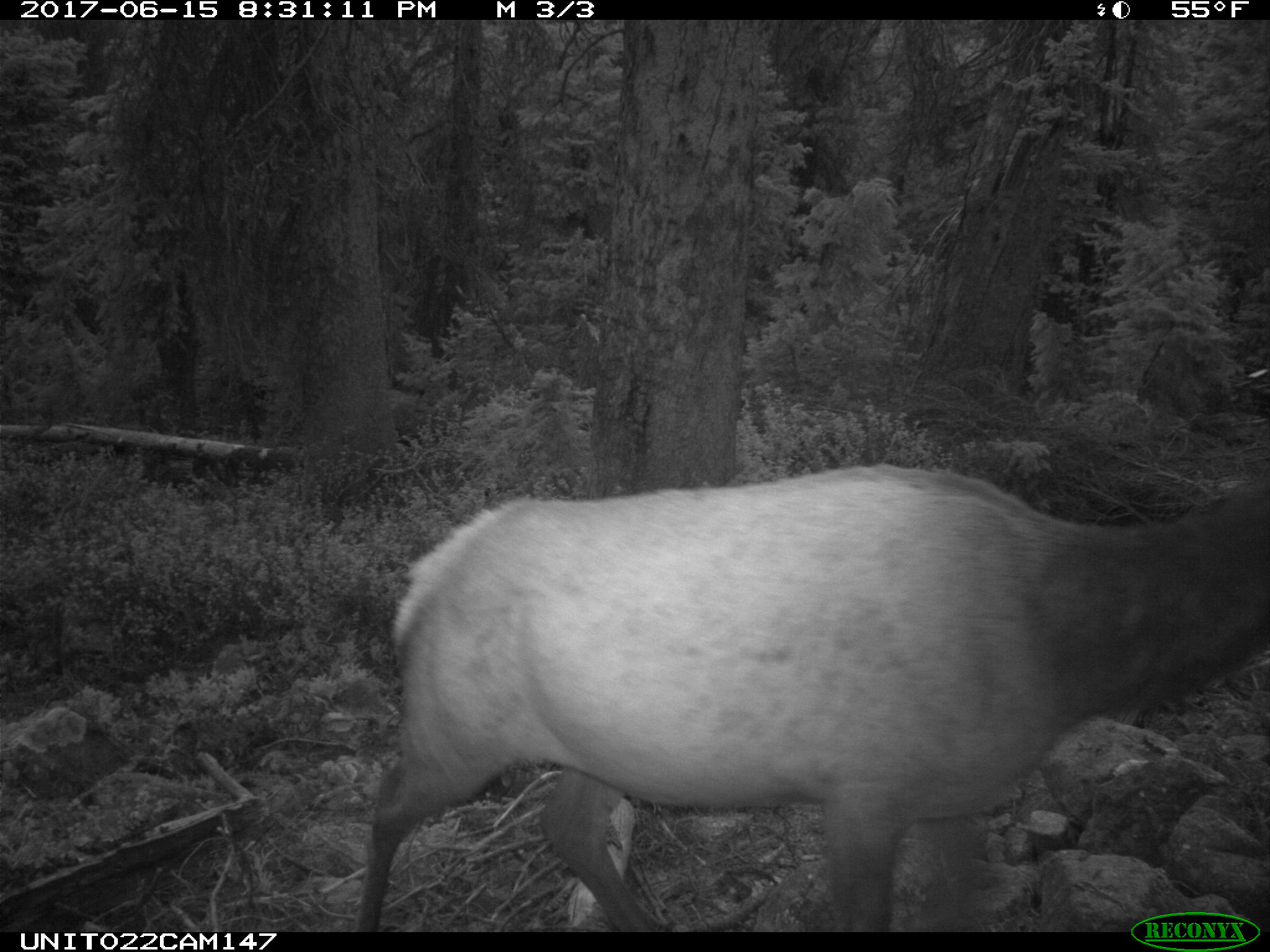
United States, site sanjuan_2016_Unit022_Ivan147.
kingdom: Animalia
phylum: Chordata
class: Mammalia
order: Artiodactyla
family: Cervidae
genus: Cervus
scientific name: Cervus elaphus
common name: red deer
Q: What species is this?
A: Cervus elaphus (red deer).